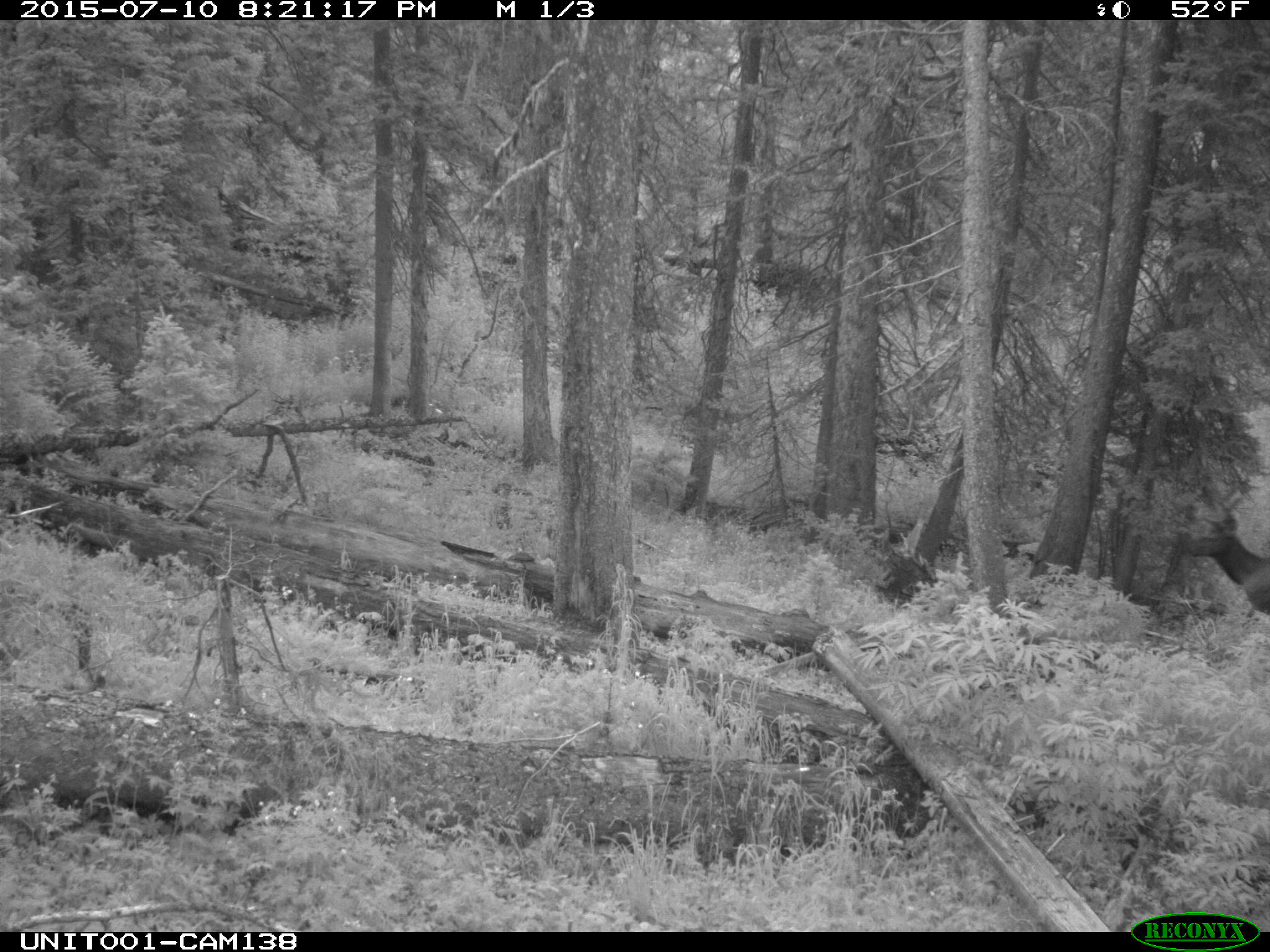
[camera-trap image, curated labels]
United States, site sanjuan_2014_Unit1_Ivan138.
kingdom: Animalia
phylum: Chordata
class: Mammalia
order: Artiodactyla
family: Cervidae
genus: Cervus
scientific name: Cervus elaphus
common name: red deer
Cervus elaphus (red deer).